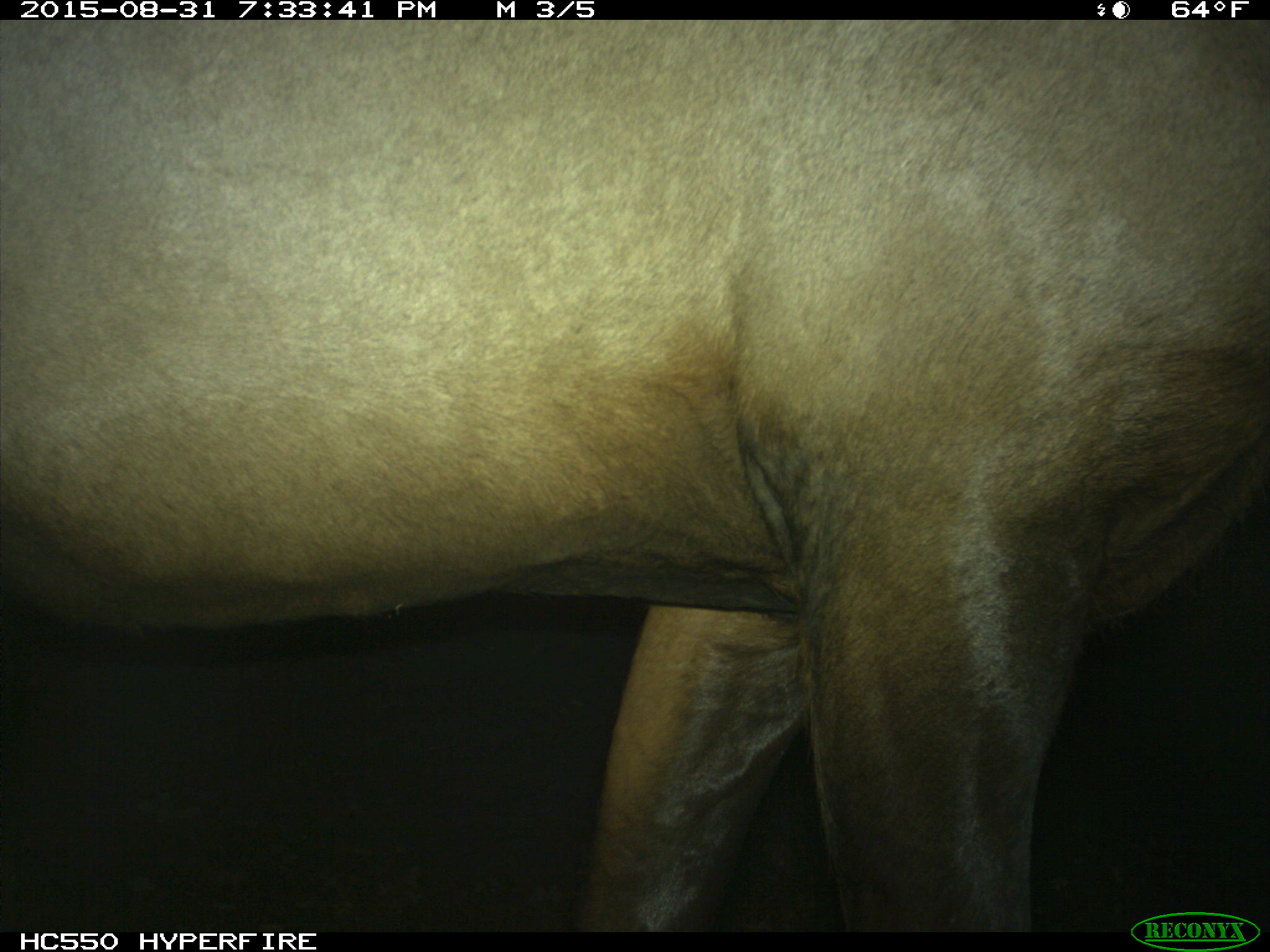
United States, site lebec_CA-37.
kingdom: Animalia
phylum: Chordata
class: Mammalia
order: Artiodactyla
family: Cervidae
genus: Cervus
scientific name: Cervus canadensis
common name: elk